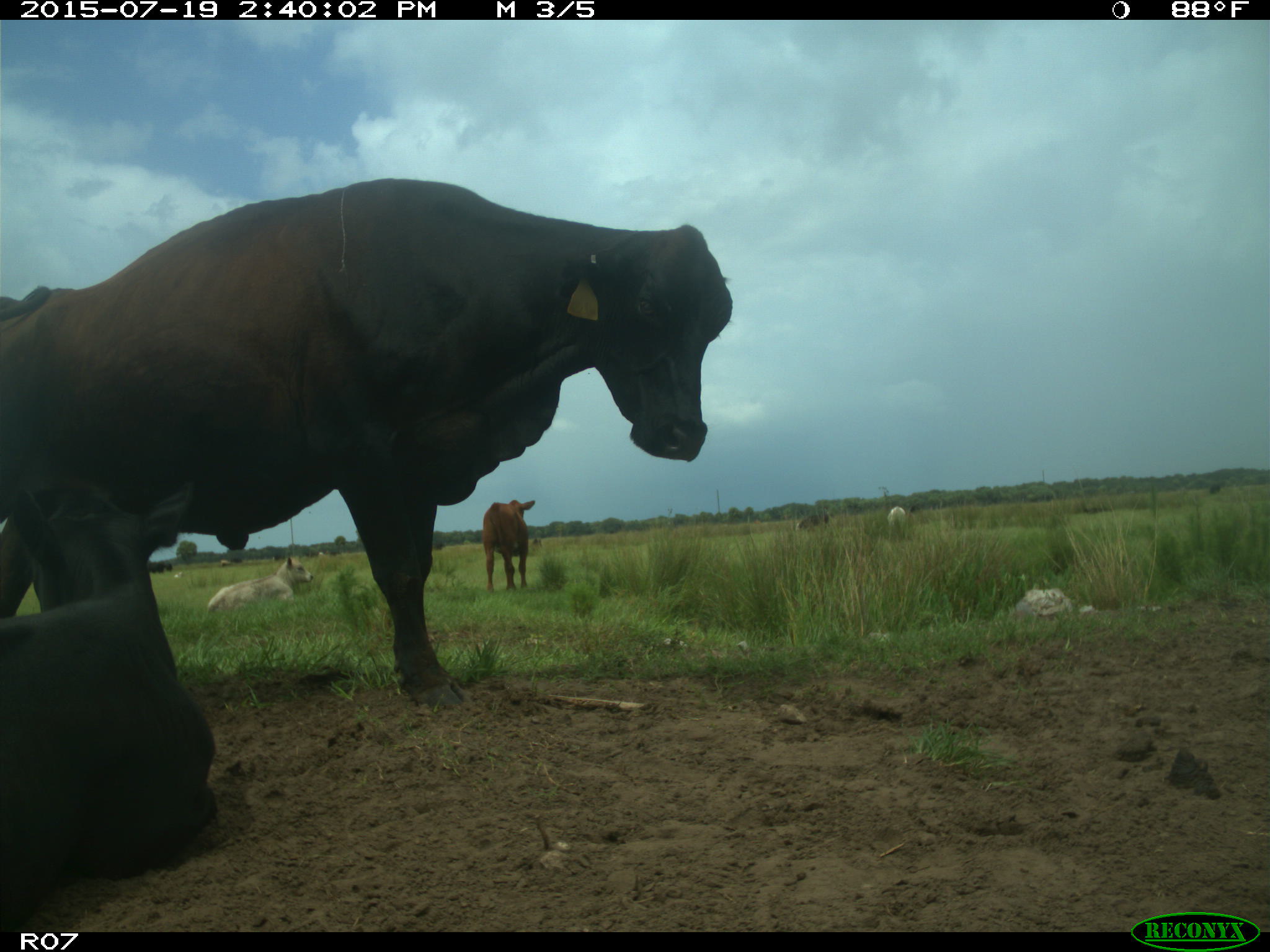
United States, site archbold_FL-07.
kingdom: Animalia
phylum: Chordata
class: Mammalia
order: Artiodactyla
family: Bovidae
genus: Bos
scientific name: Bos taurus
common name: domestic cow